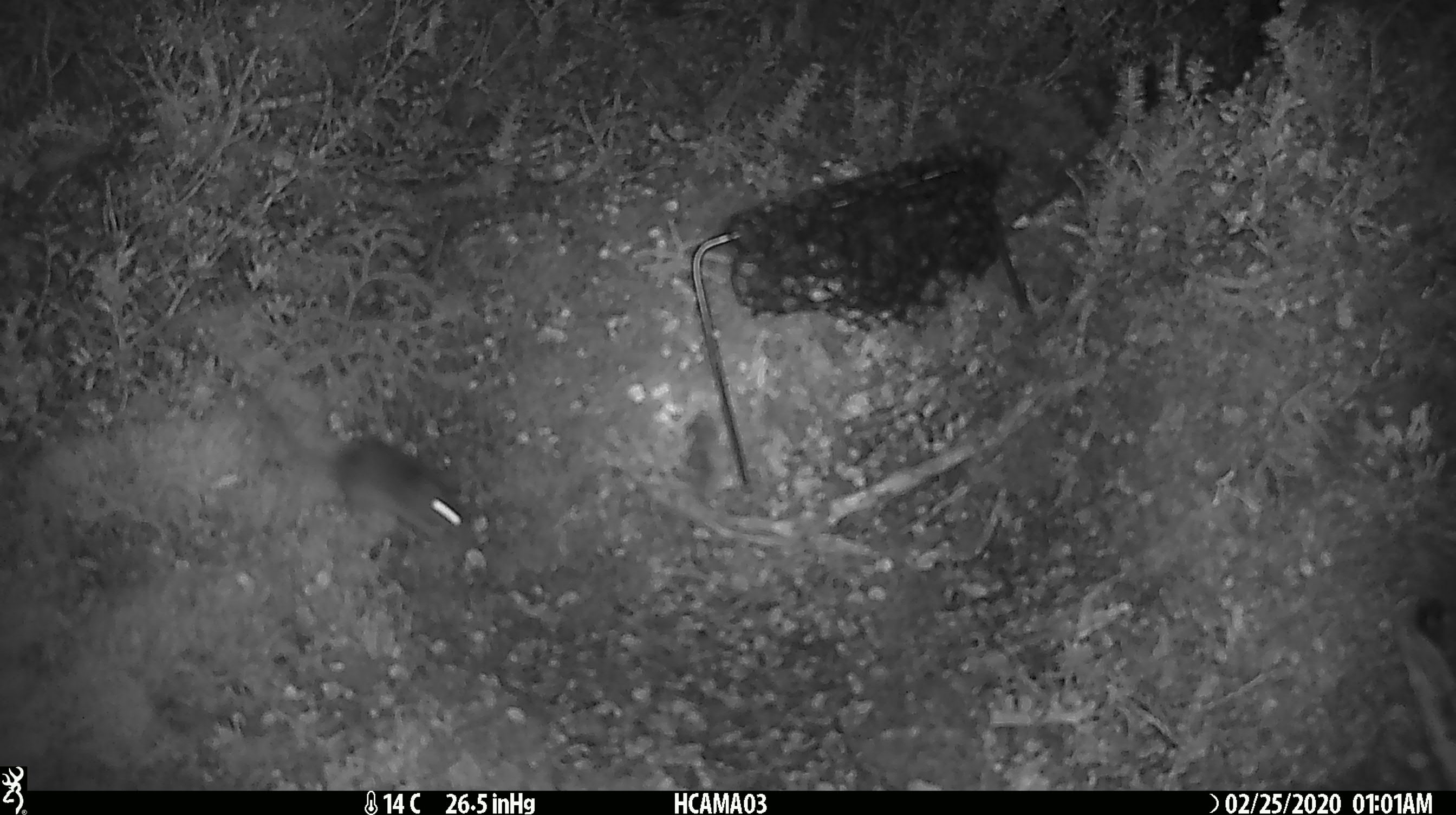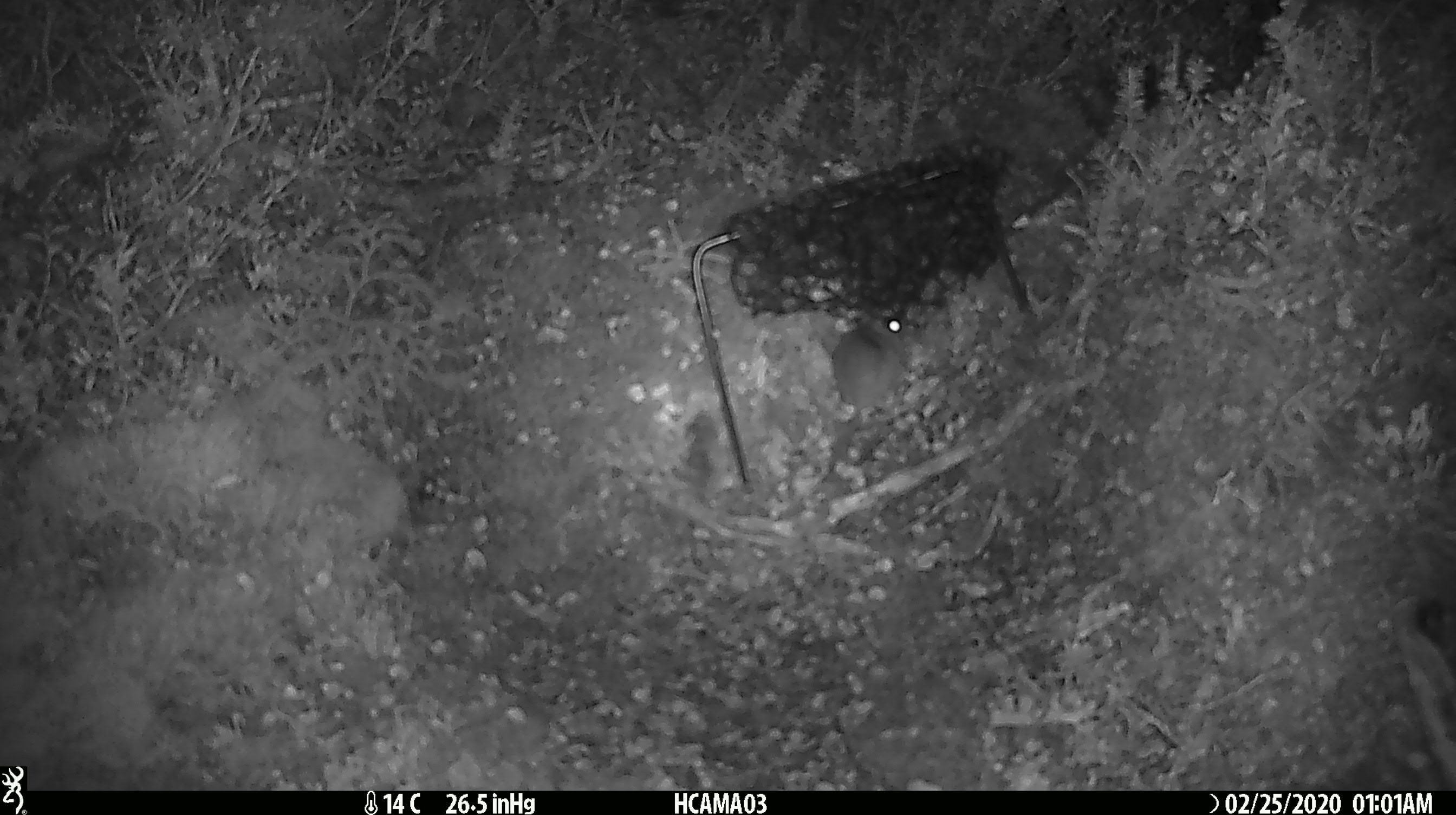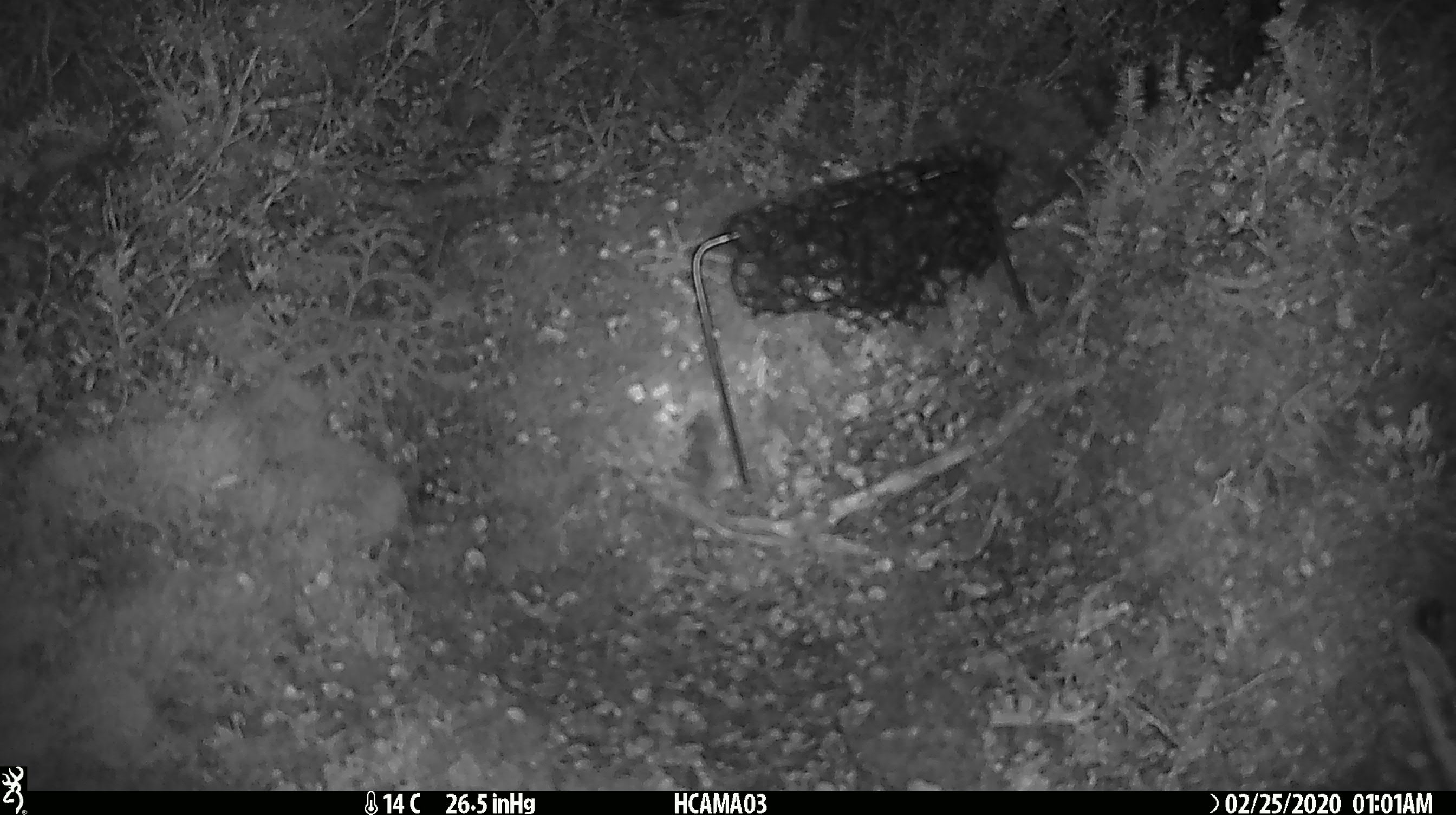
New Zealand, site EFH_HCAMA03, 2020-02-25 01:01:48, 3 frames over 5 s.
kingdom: Animalia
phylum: Chordata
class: Mammalia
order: Rodentia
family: Muridae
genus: Mus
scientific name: Mus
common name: mouse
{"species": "mouse (Mus)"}